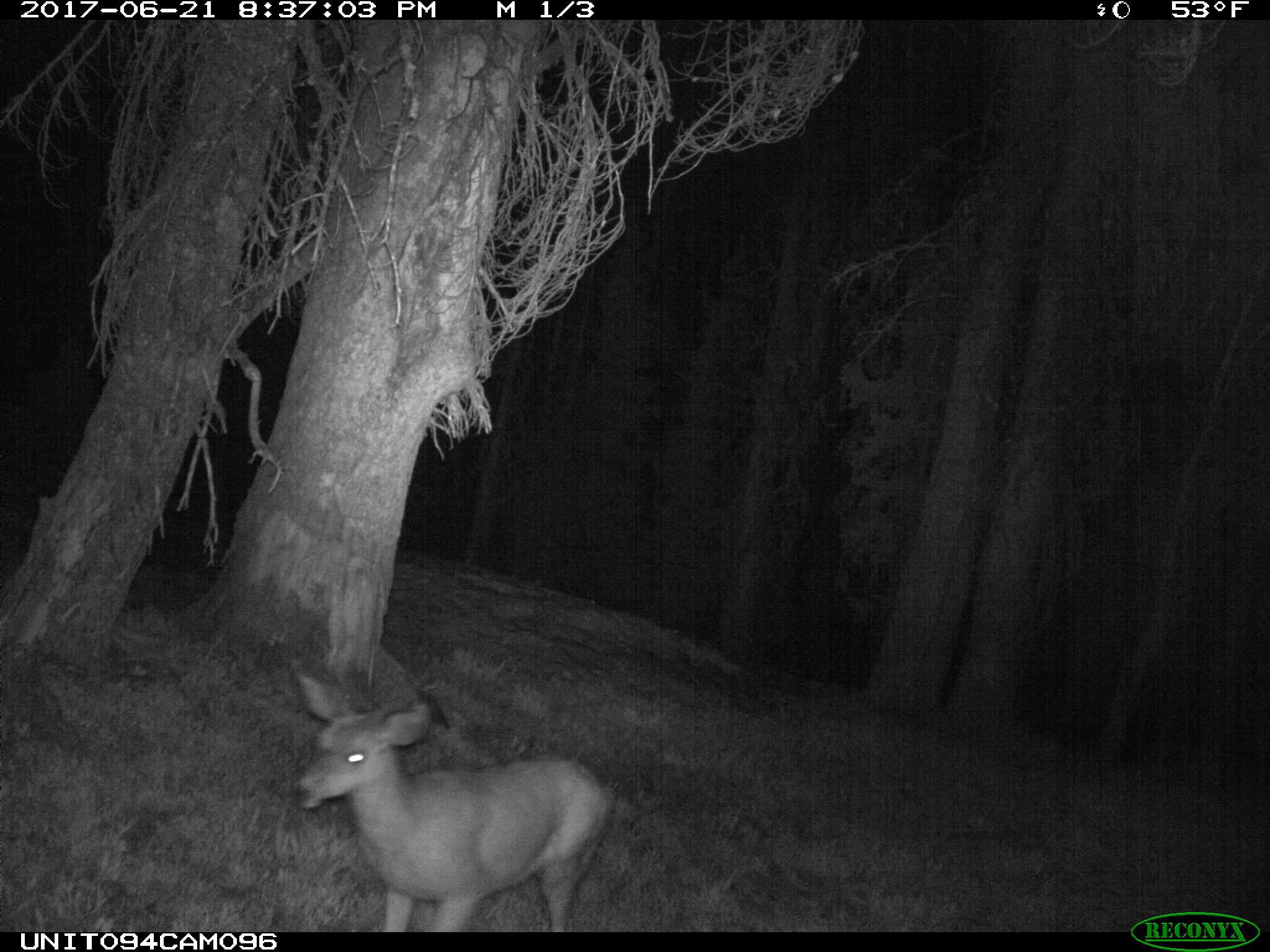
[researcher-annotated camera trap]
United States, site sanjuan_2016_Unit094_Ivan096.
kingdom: Animalia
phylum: Chordata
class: Mammalia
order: Artiodactyla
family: Cervidae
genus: Odocoileus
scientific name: Odocoileus hemionus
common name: mule deer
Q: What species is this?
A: Odocoileus hemionus (mule deer).